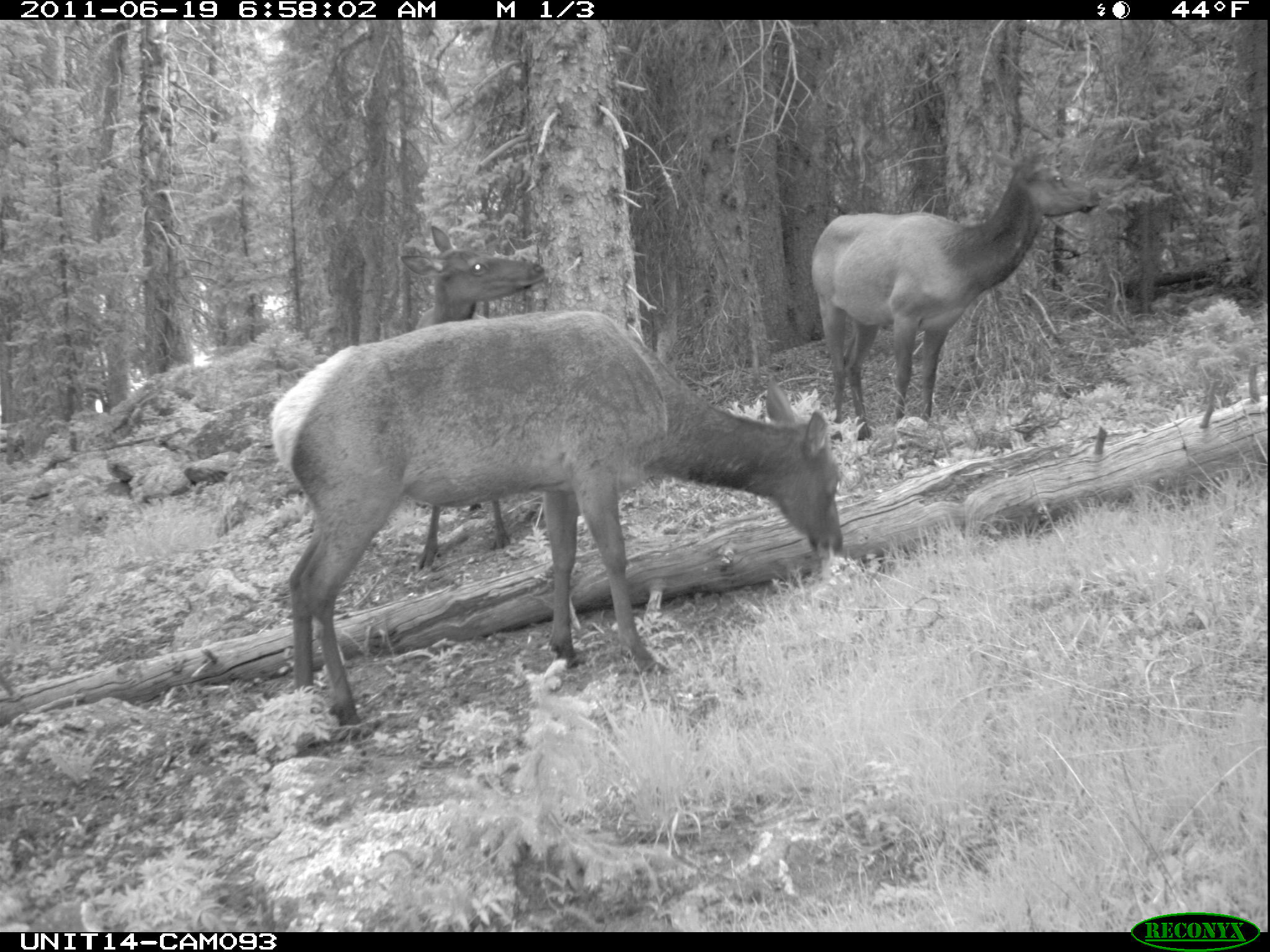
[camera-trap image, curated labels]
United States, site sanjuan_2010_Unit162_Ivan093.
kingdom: Animalia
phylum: Chordata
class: Mammalia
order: Artiodactyla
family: Cervidae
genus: Cervus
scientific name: Cervus elaphus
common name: red deer